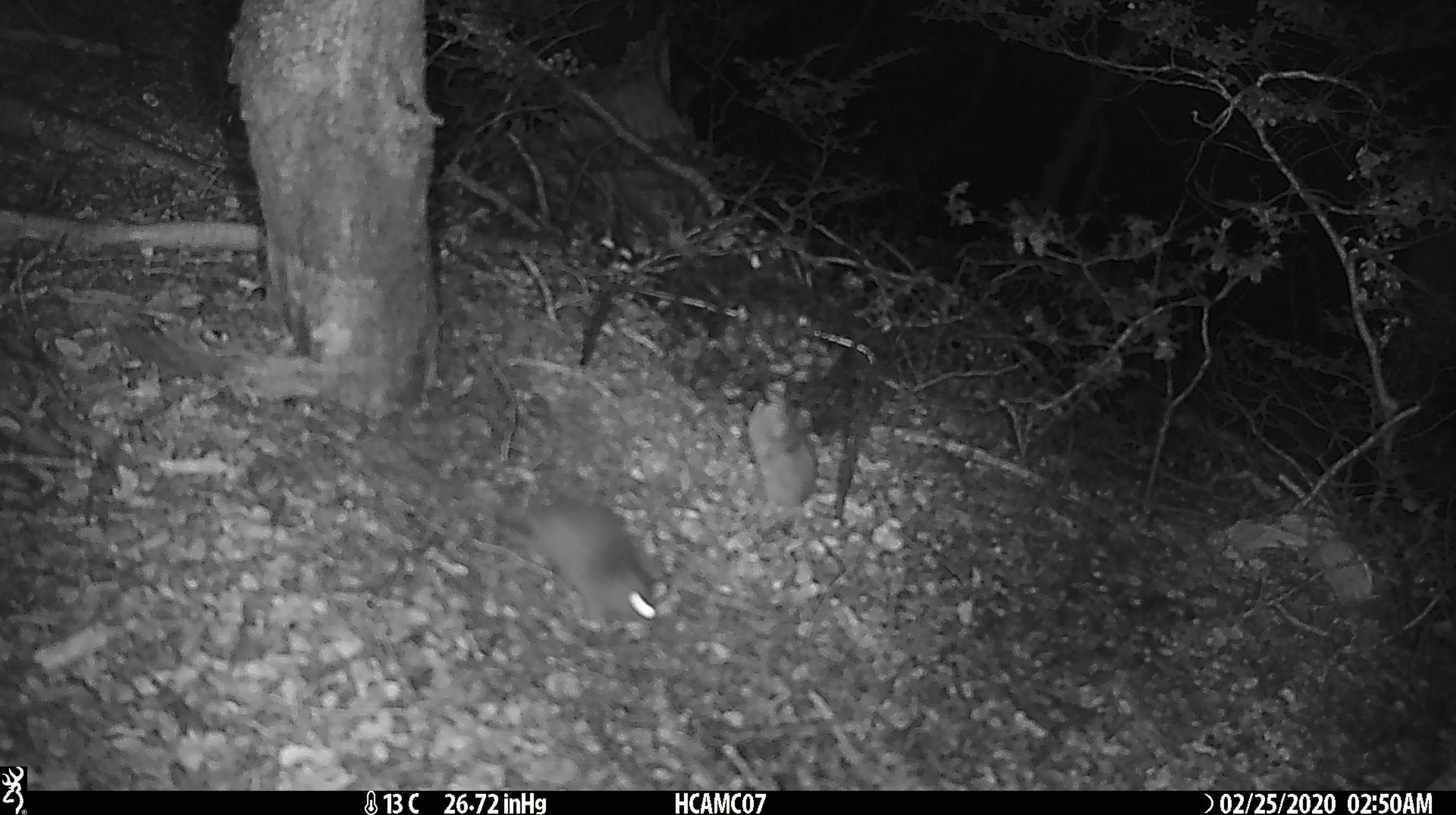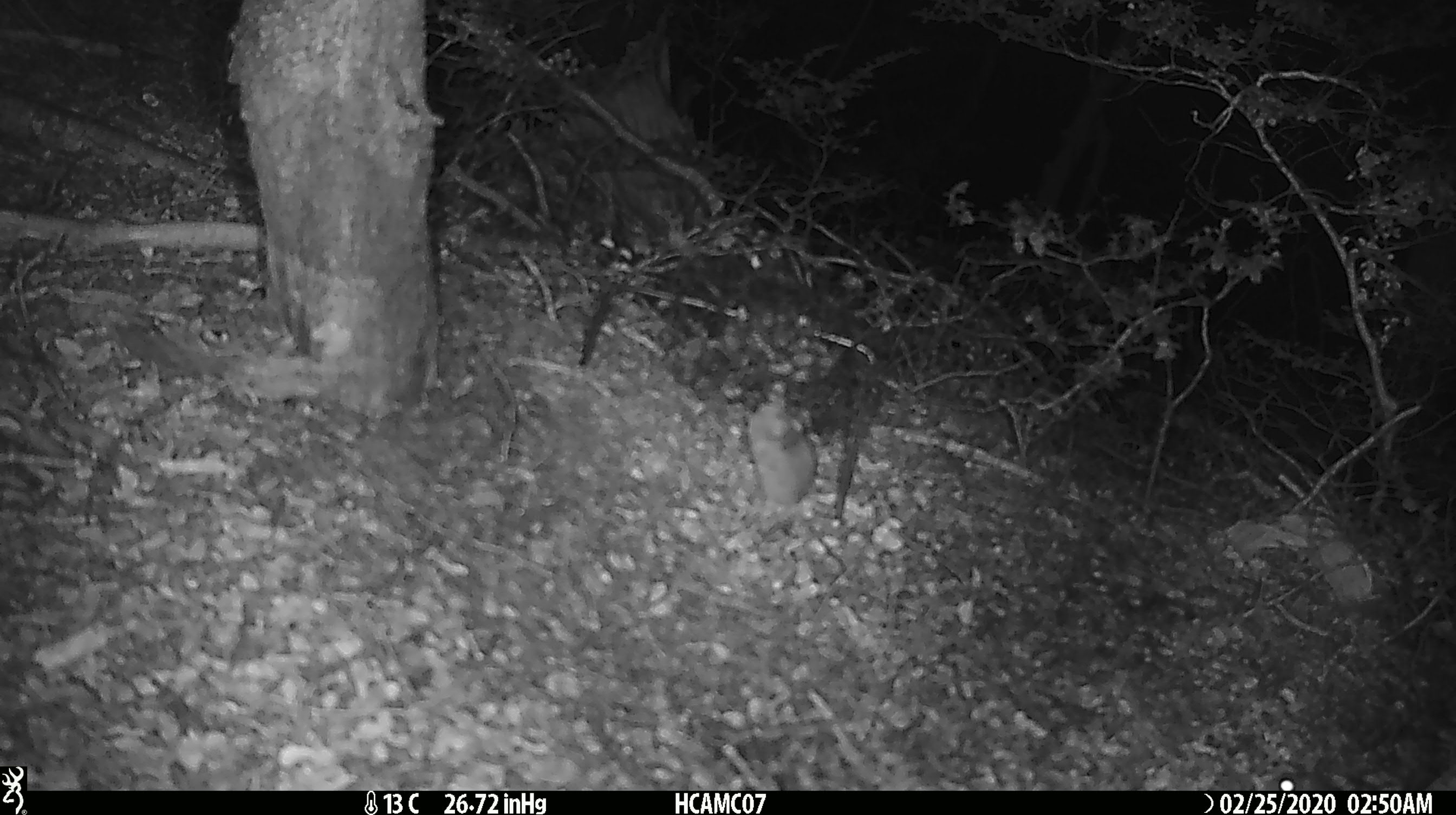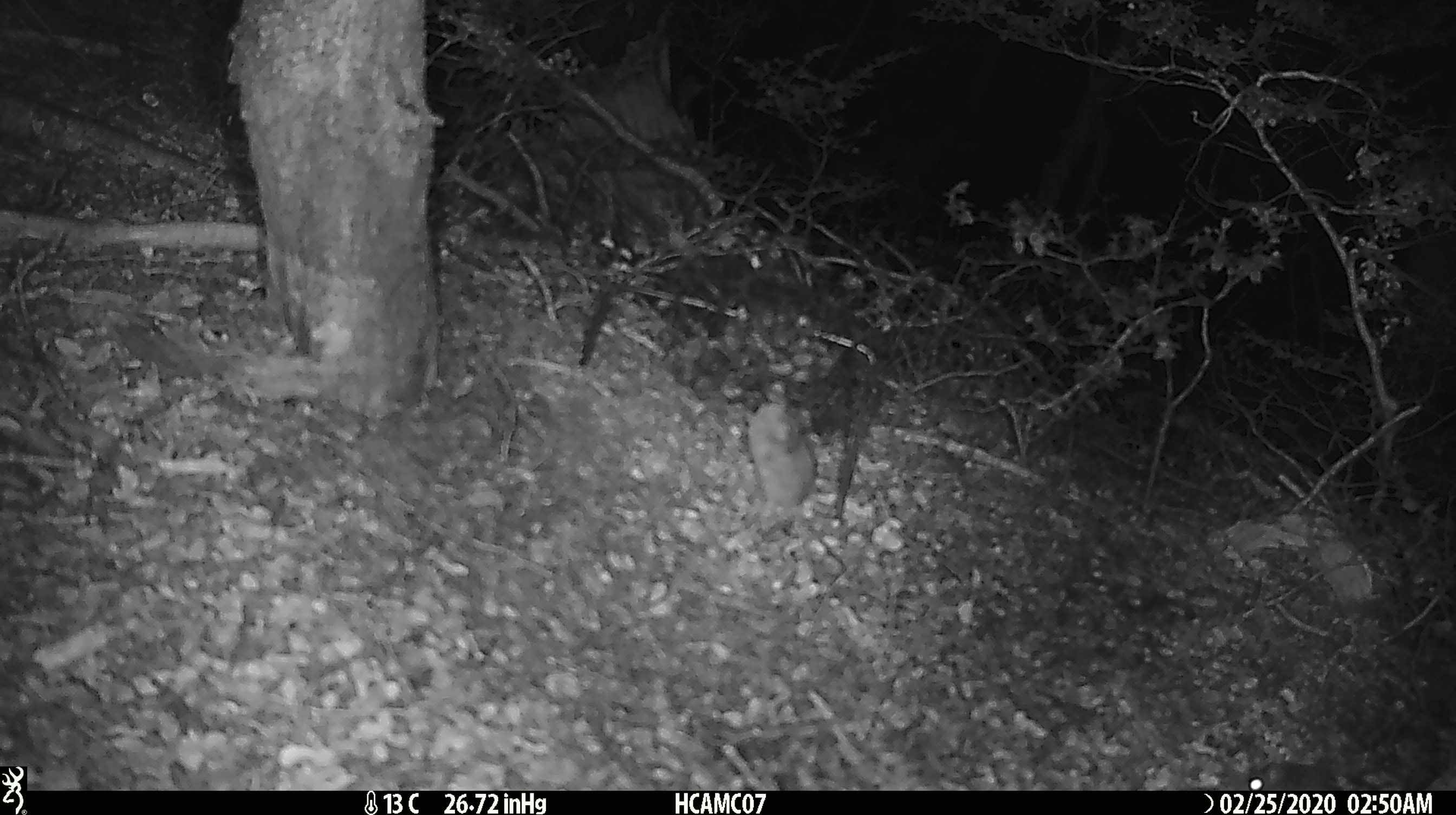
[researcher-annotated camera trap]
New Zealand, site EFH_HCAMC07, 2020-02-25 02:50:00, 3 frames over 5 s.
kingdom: Animalia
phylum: Chordata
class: Mammalia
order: Rodentia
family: Muridae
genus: Mus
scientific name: Mus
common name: mouse